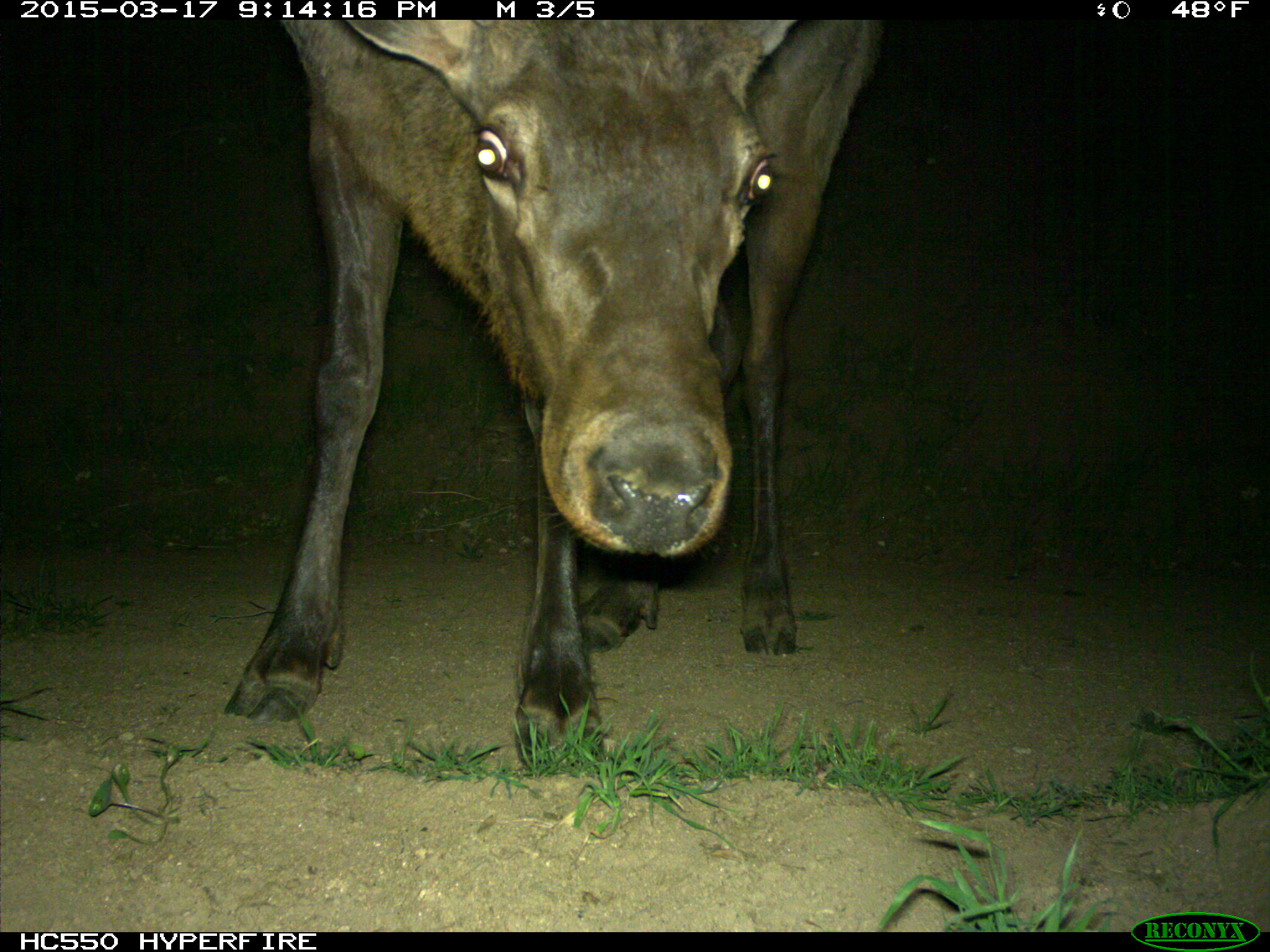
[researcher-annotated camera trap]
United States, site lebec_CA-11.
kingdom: Animalia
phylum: Chordata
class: Mammalia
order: Artiodactyla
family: Cervidae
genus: Cervus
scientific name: Cervus canadensis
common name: elk